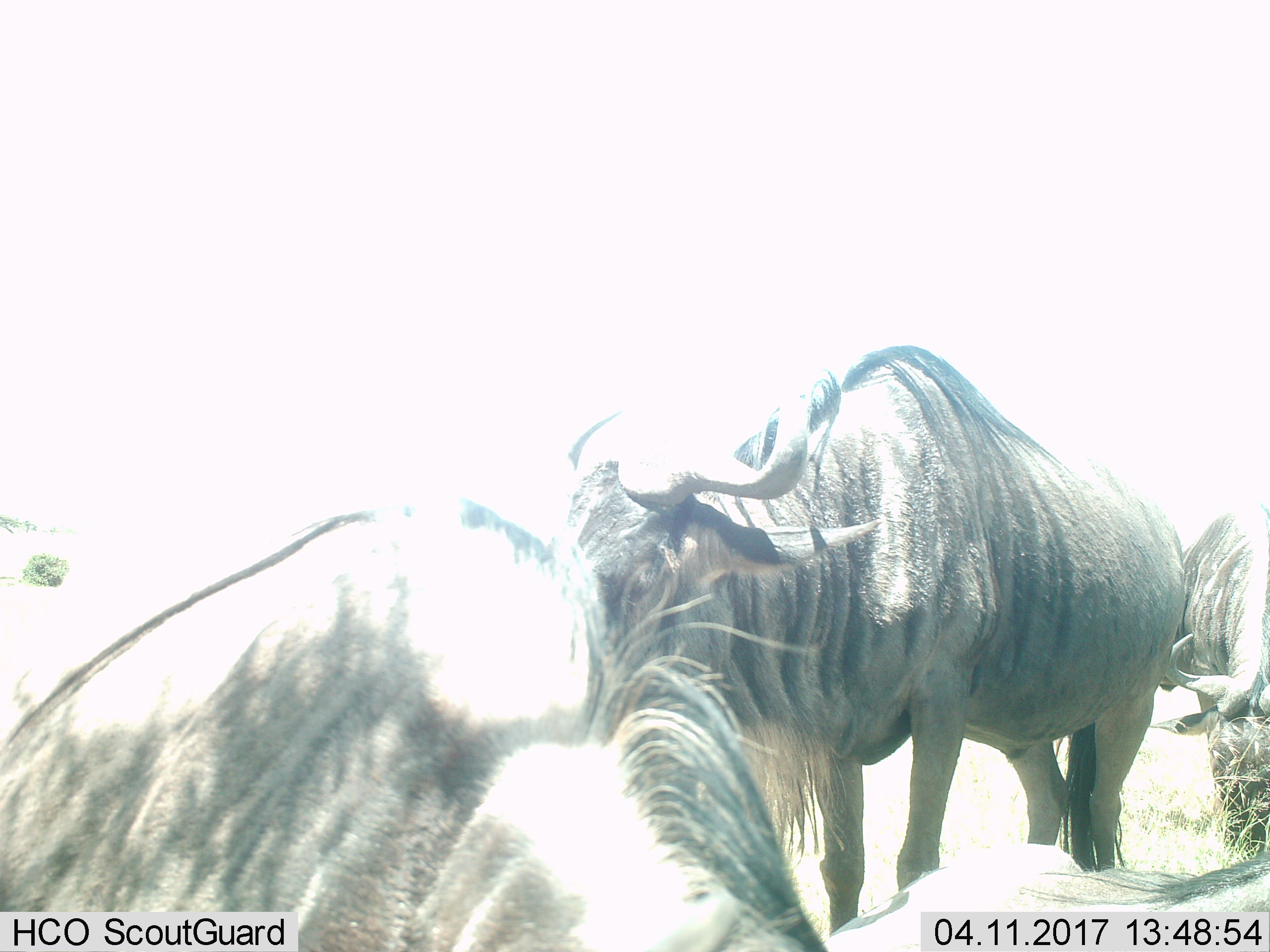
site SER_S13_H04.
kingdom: Animalia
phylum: Chordata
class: Mammalia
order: Artiodactyla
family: Bovidae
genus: Connochaetes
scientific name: Connochaetes taurinus taurinus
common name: blue wildebeest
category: wildebeestblue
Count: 4.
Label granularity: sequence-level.